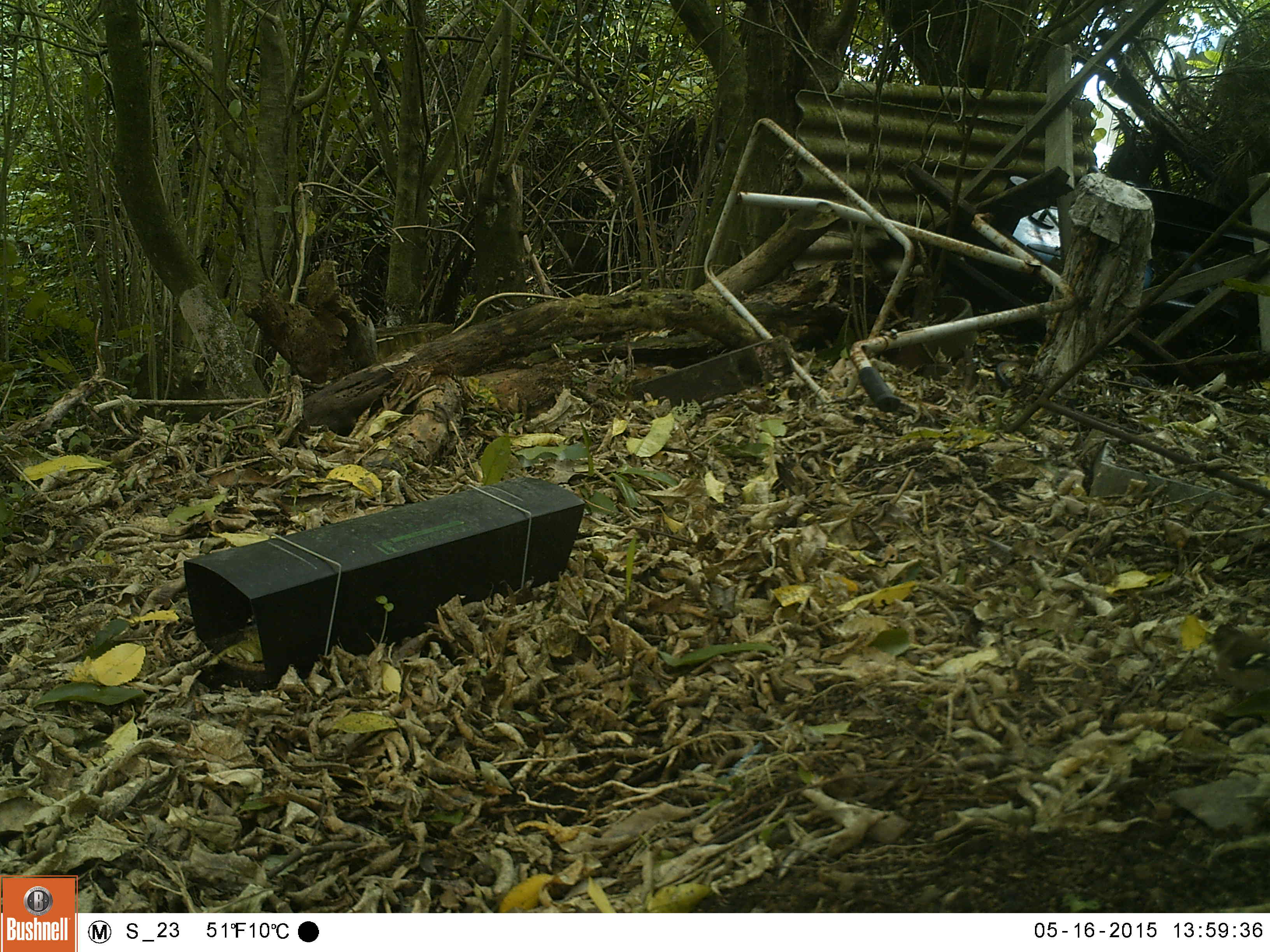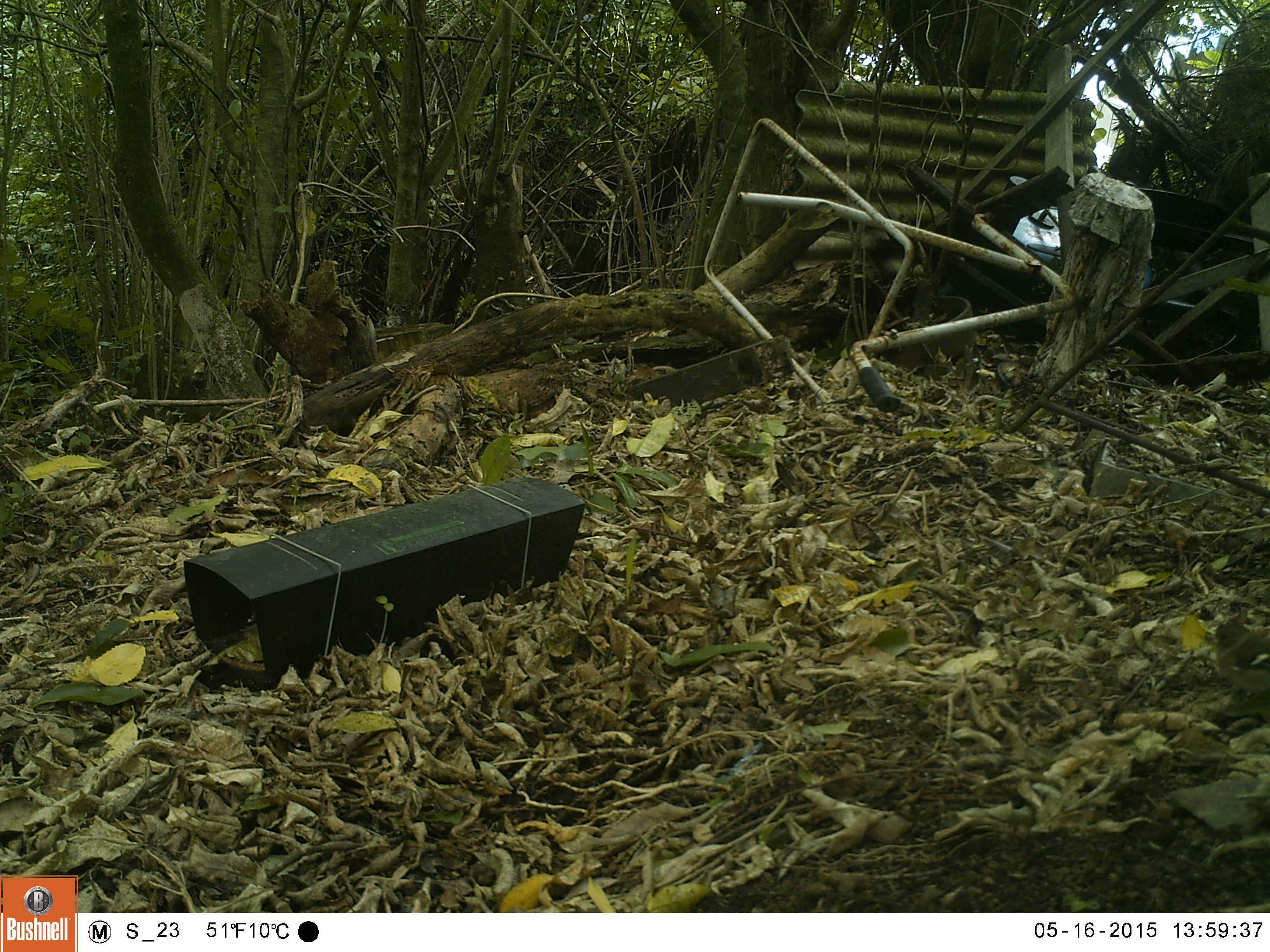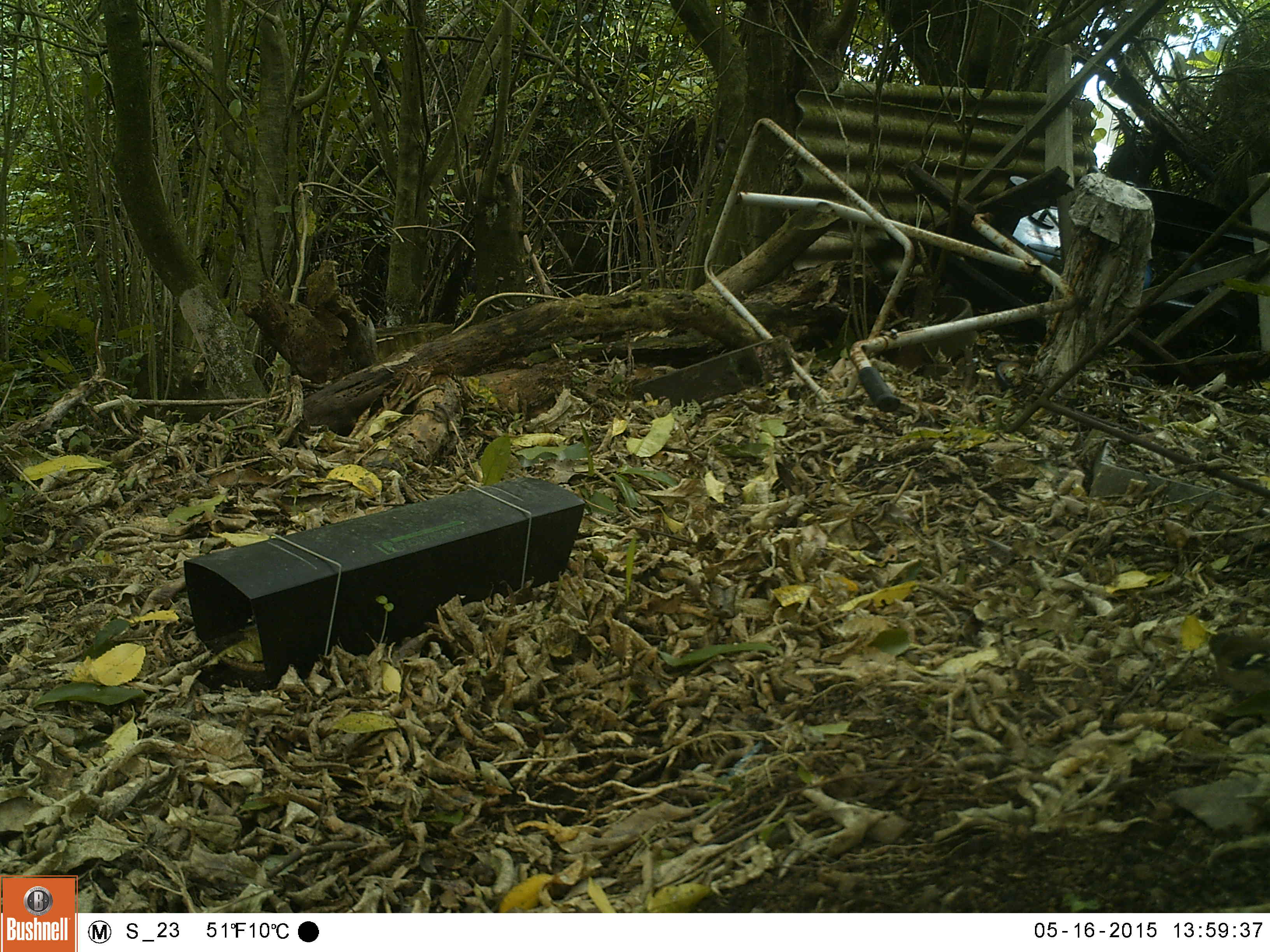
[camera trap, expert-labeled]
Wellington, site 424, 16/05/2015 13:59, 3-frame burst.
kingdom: Animalia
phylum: Chordata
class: Aves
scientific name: Aves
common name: bird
Bird (Aves).